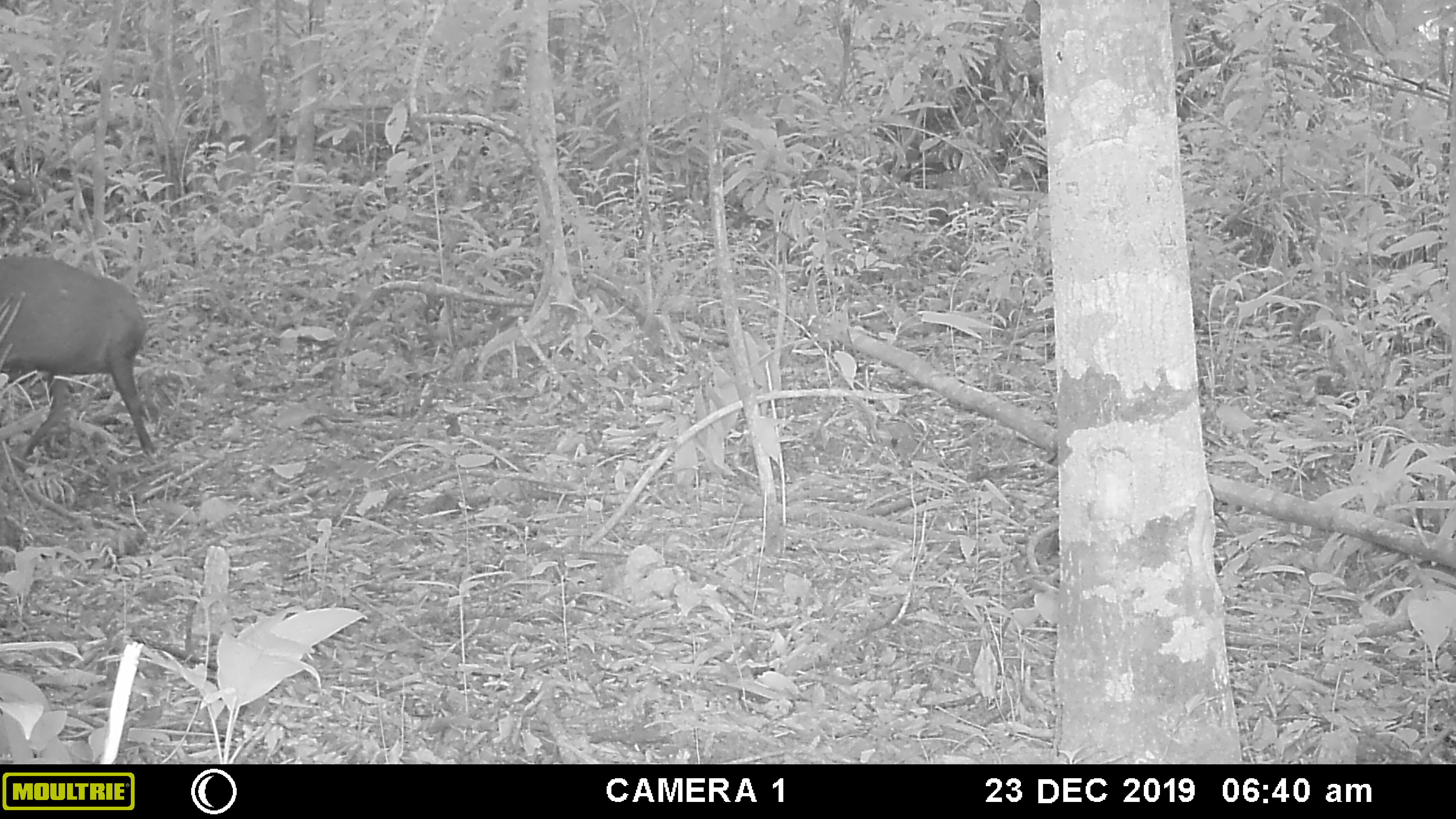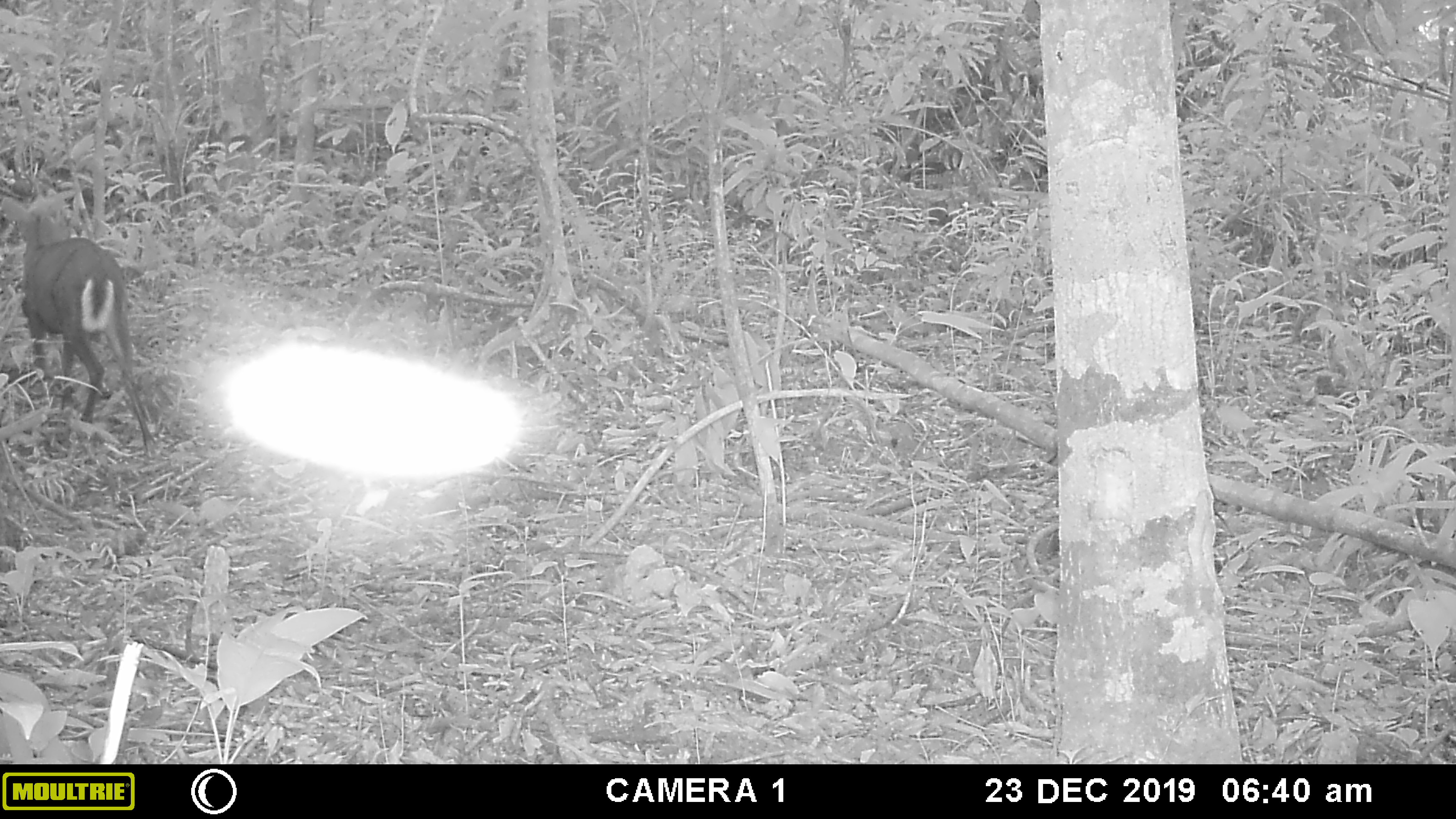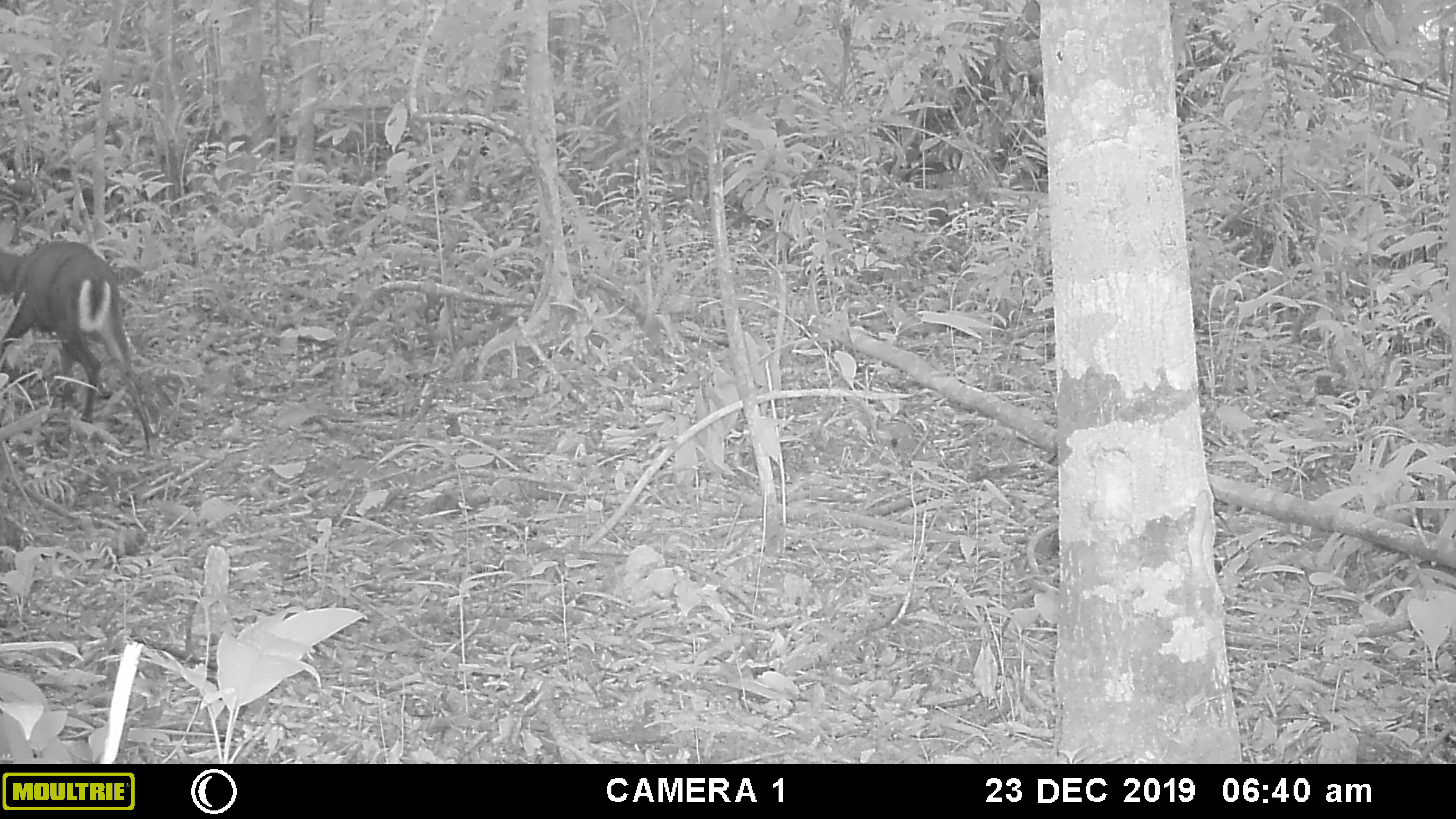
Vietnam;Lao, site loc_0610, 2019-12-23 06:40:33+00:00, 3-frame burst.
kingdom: Animalia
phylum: Chordata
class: Mammalia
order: Artiodactyla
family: Cervidae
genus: Muntiacus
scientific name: Muntiacus rooseveltorum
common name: roosevelt's muntjac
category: roosevelts muntjac group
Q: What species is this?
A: Roosevelts muntjac group (roosevelt's muntjac) (Muntiacus rooseveltorum).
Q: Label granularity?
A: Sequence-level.